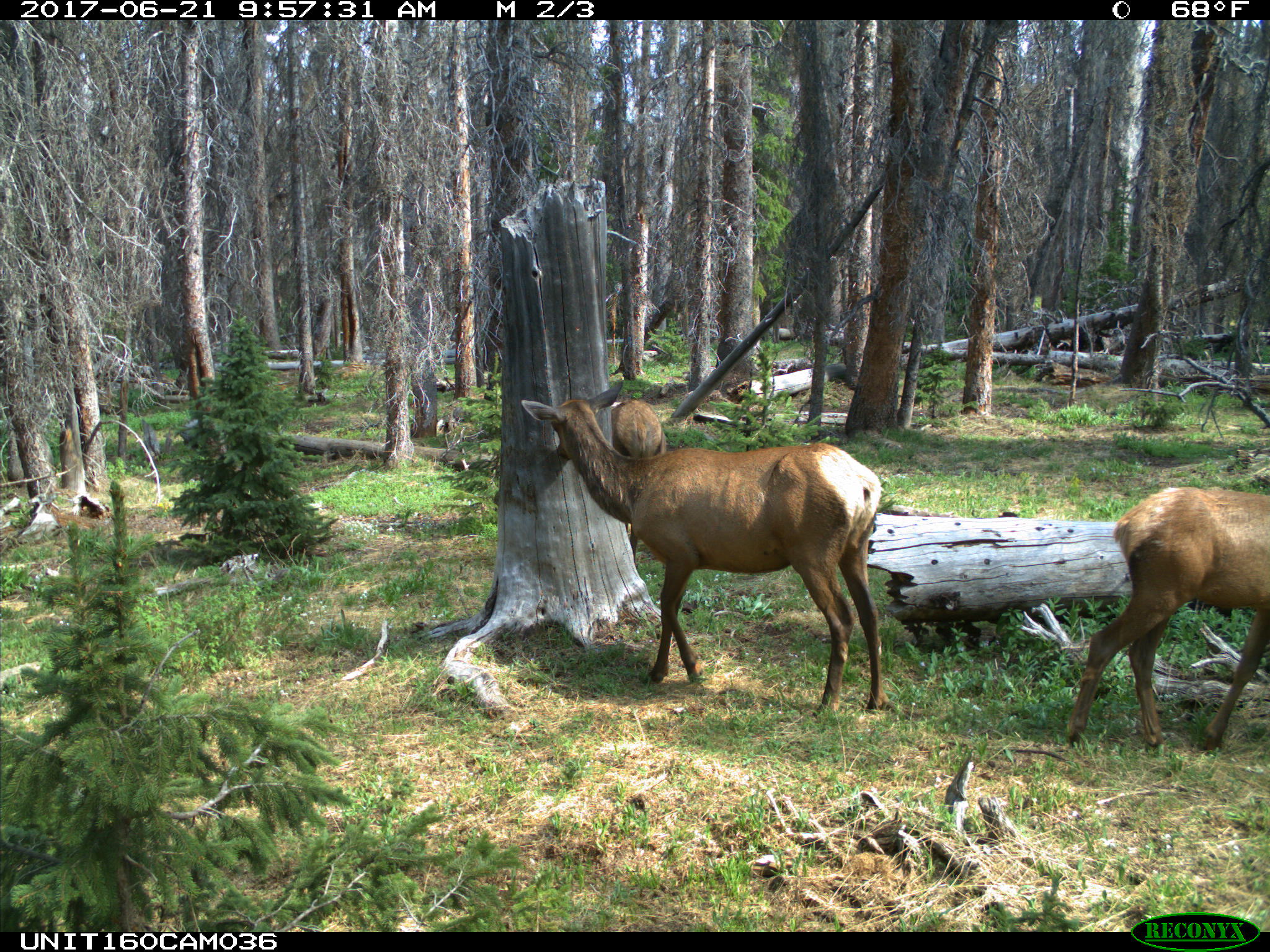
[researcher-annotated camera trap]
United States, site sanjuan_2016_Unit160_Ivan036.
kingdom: Animalia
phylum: Chordata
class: Mammalia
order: Artiodactyla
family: Cervidae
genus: Cervus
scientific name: Cervus elaphus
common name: red deer